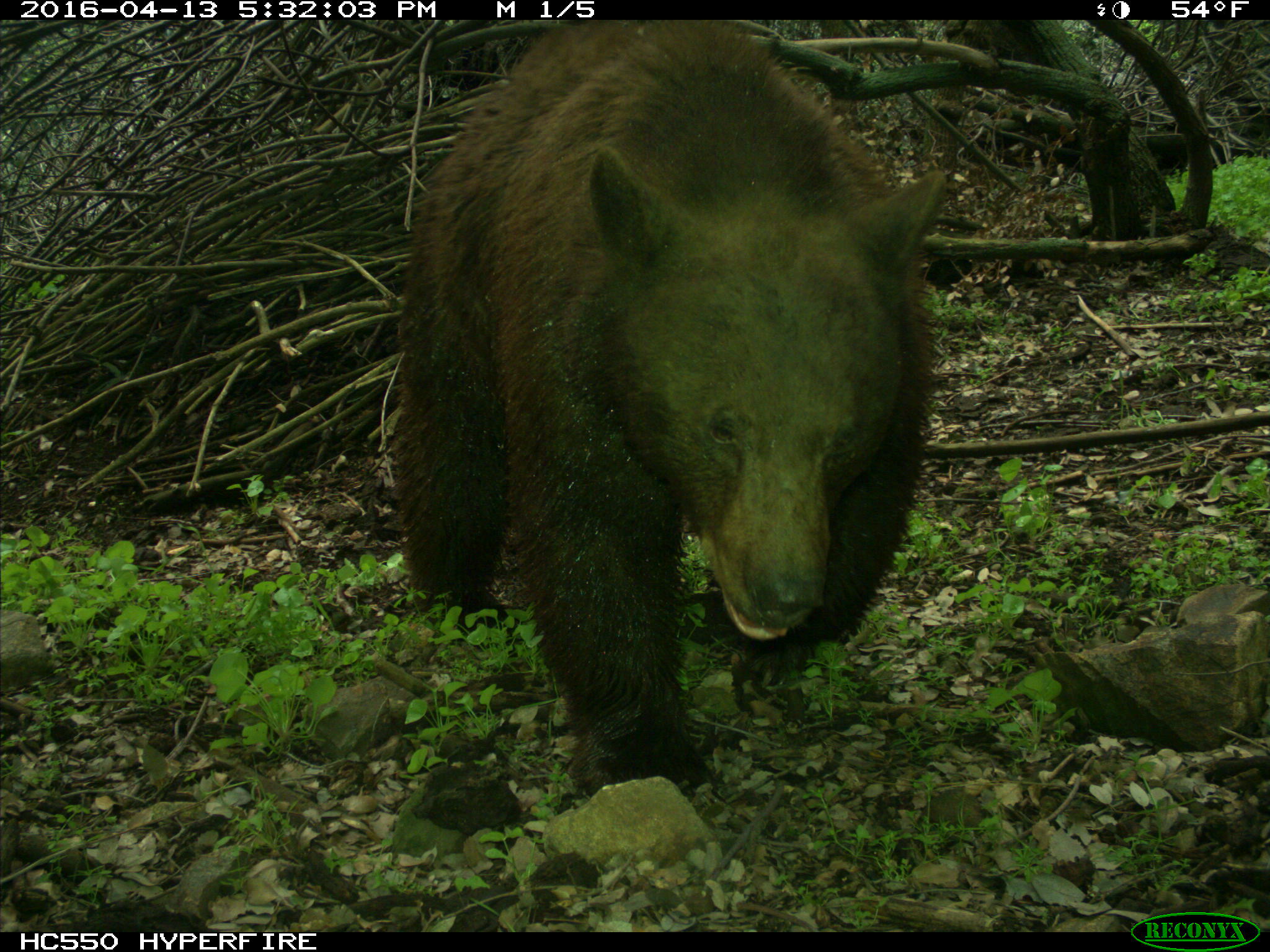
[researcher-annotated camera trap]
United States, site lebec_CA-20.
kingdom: Animalia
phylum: Chordata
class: Mammalia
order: Carnivora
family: Ursidae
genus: Ursus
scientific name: Ursus americanus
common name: american black bear